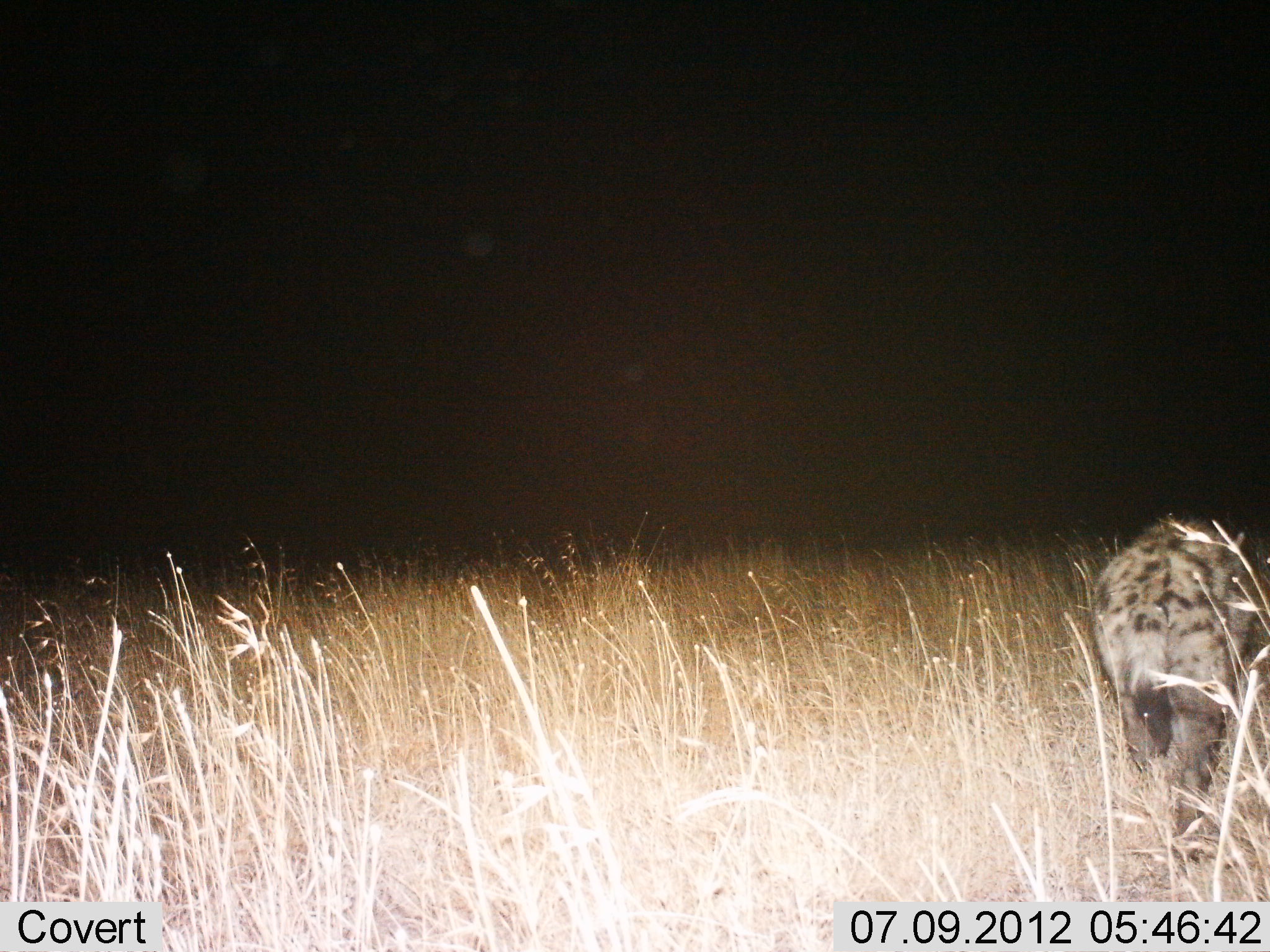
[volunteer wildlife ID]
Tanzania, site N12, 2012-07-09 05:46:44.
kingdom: Animalia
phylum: Chordata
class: Mammalia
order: Carnivora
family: Hyaenidae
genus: Crocuta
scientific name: Crocuta crocuta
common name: spotted hyena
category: hyenaspotted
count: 1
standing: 10%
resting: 0%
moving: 90%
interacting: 0%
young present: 0%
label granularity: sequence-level